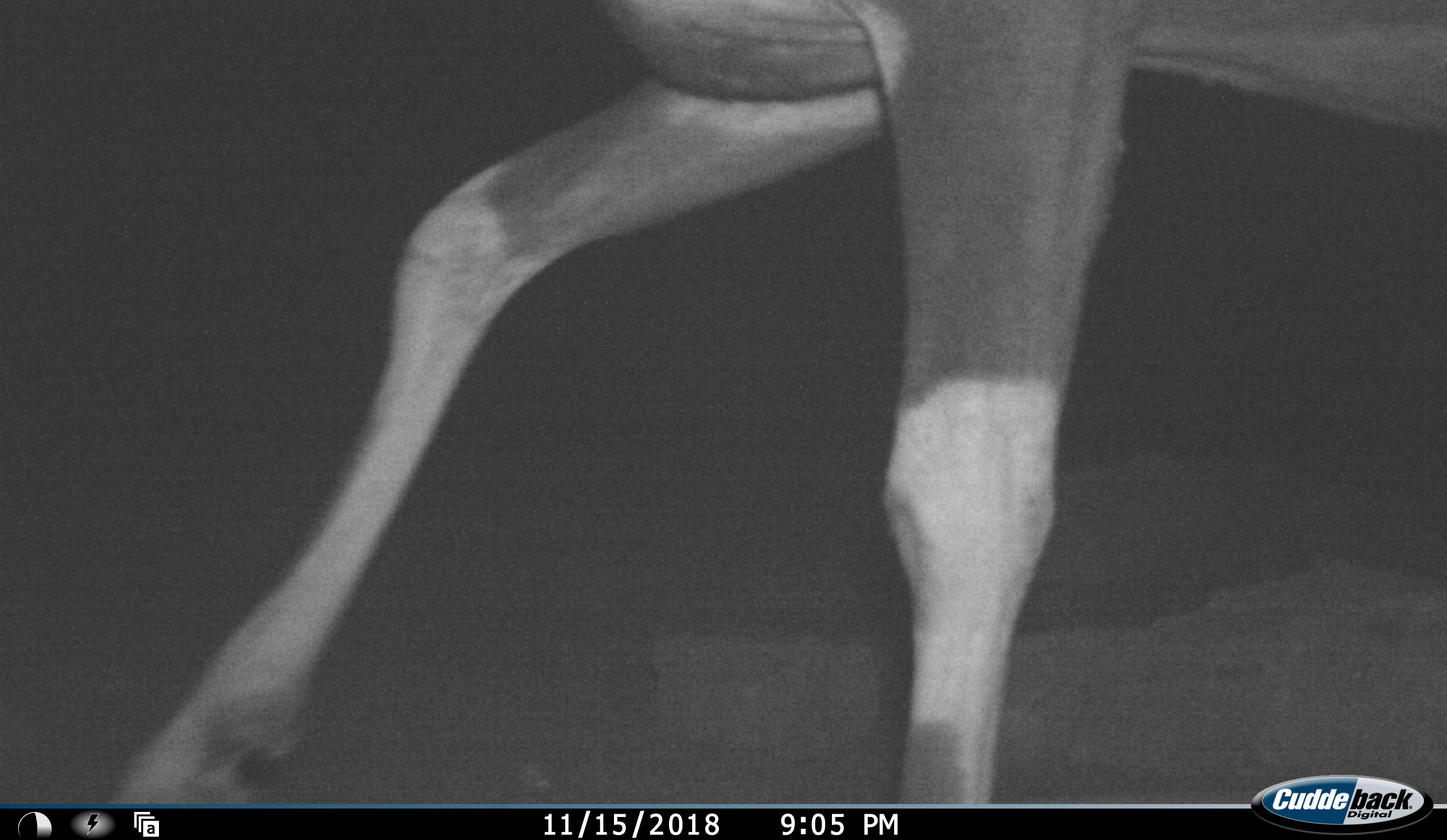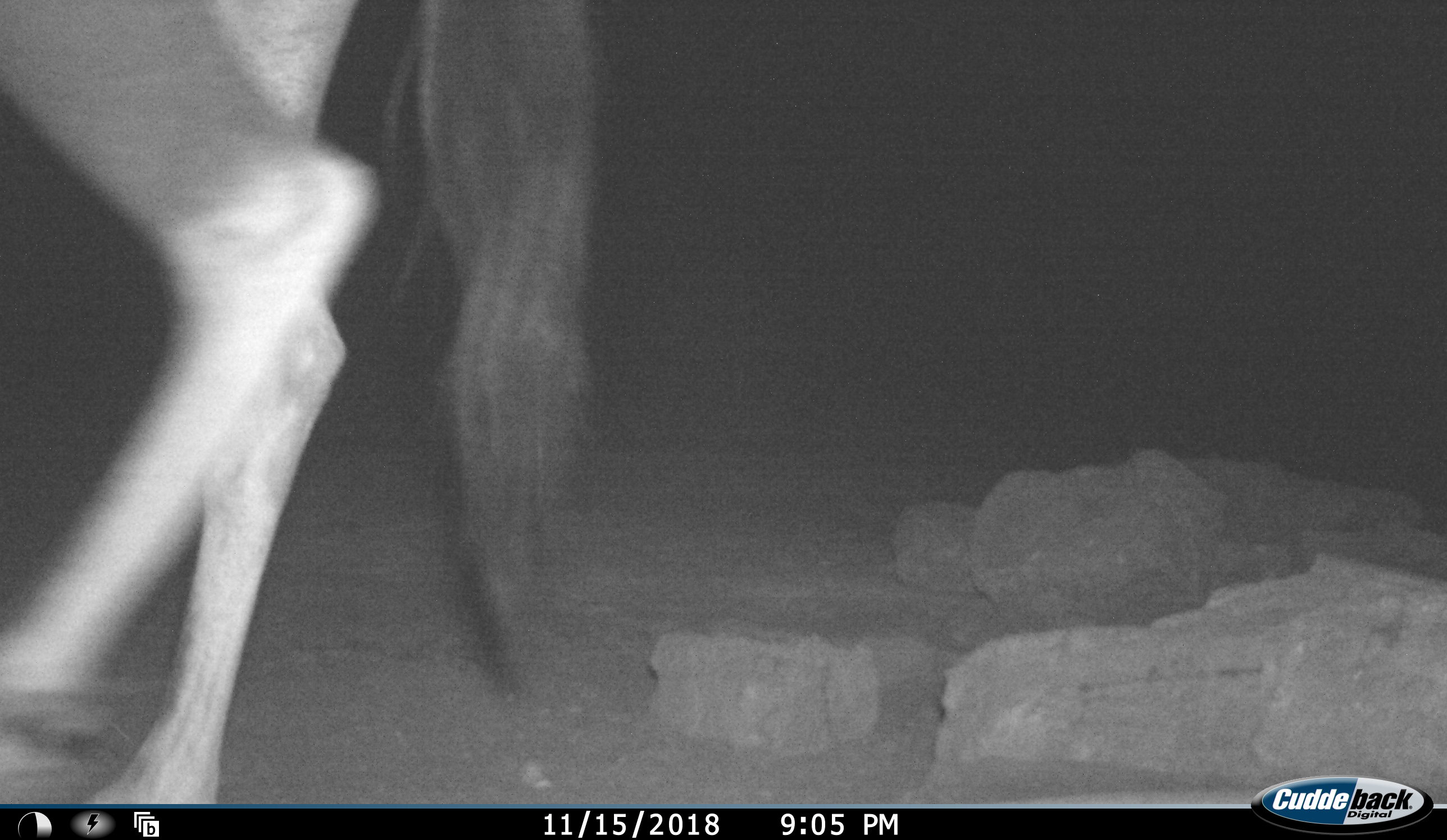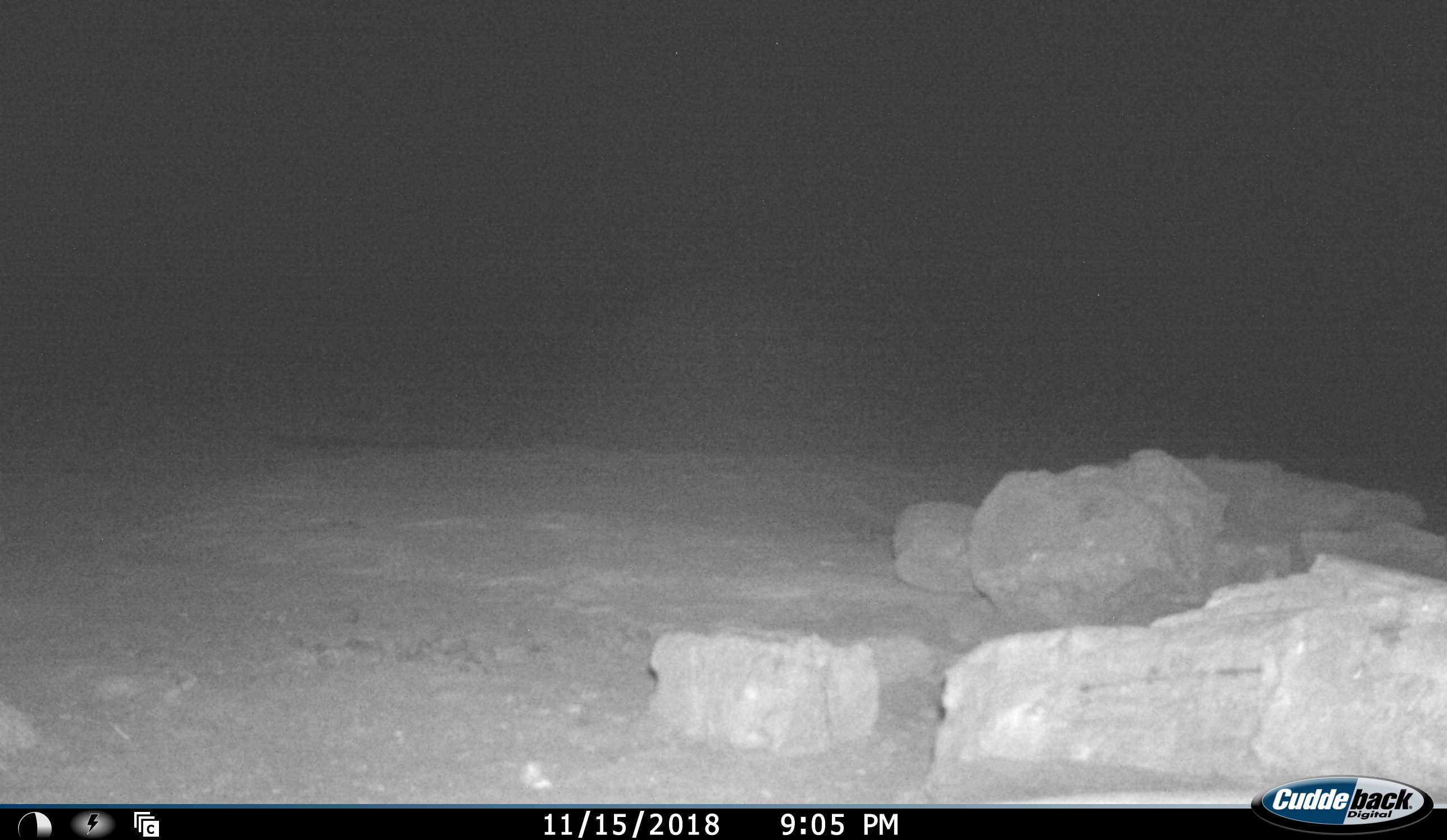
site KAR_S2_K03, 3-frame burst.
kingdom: Animalia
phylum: Chordata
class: Mammalia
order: Artiodactyla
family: Bovidae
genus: Oryx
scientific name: Oryx gazella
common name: gemsbok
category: oryx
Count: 1.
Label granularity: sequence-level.